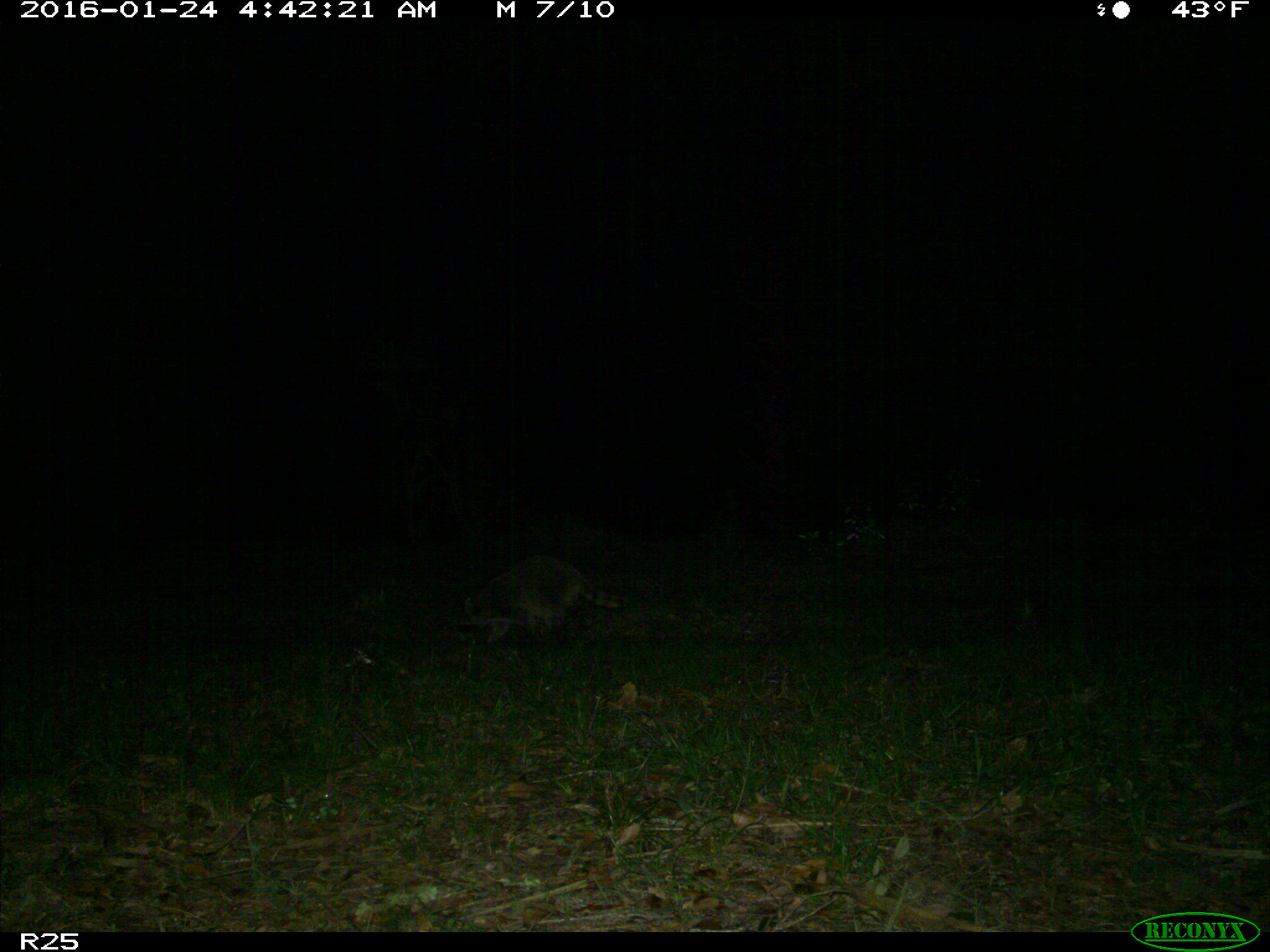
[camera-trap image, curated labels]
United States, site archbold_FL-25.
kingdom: Animalia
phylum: Chordata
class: Mammalia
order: Carnivora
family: Procyonidae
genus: Procyon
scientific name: Procyon lotor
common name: common raccoon